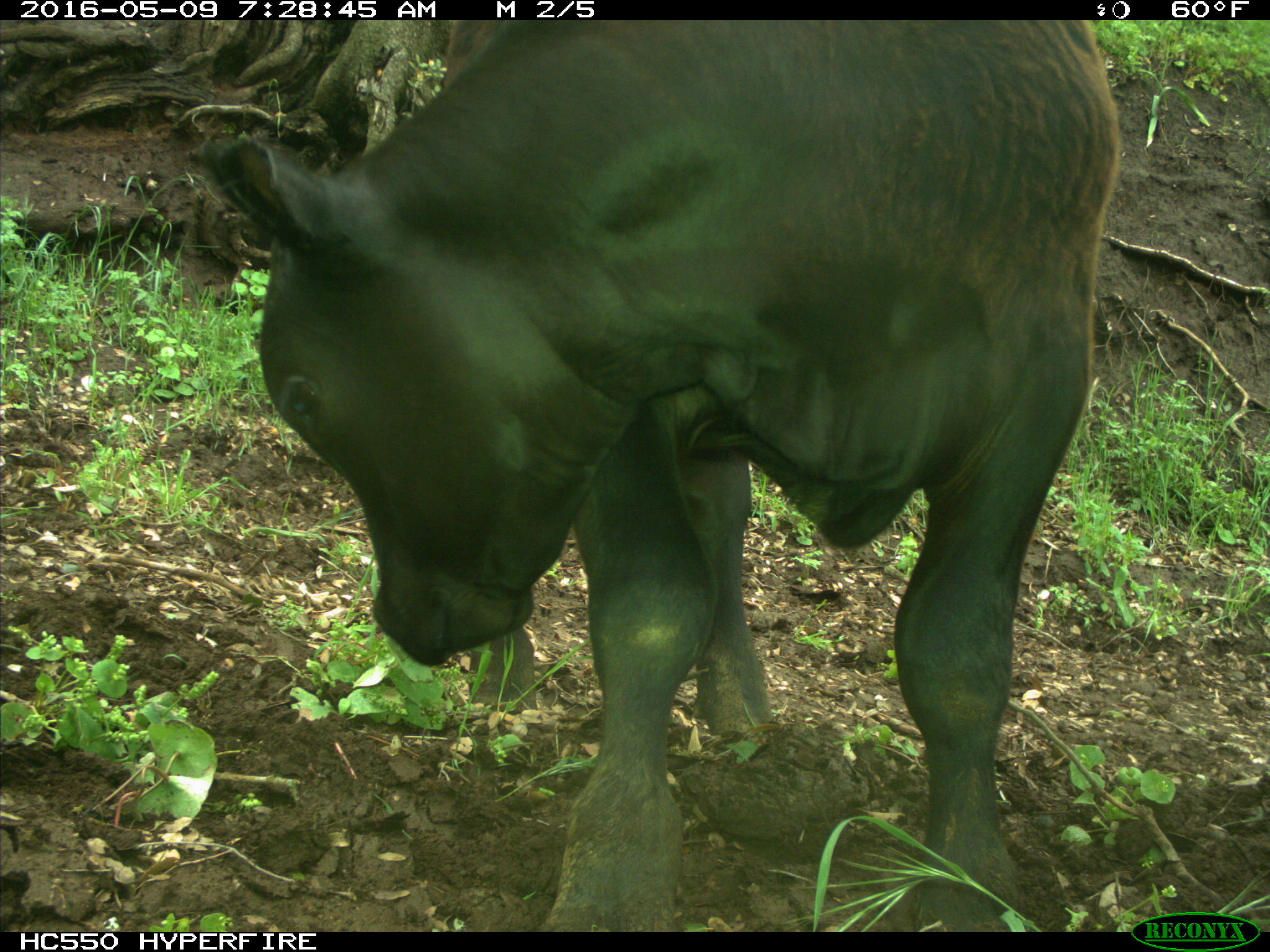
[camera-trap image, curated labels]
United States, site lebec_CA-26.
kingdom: Animalia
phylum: Chordata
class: Mammalia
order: Artiodactyla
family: Bovidae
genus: Bos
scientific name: Bos taurus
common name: domestic cow